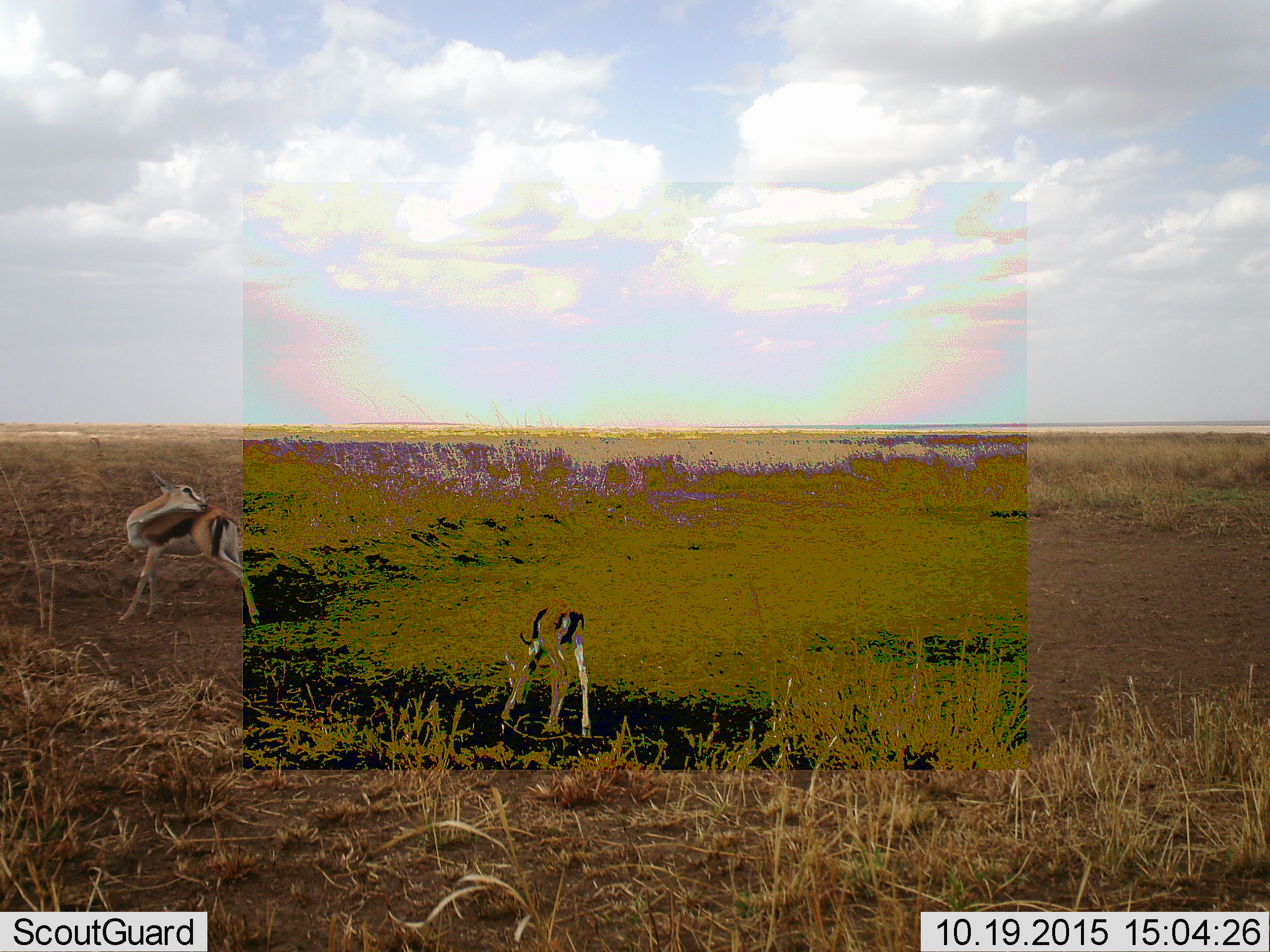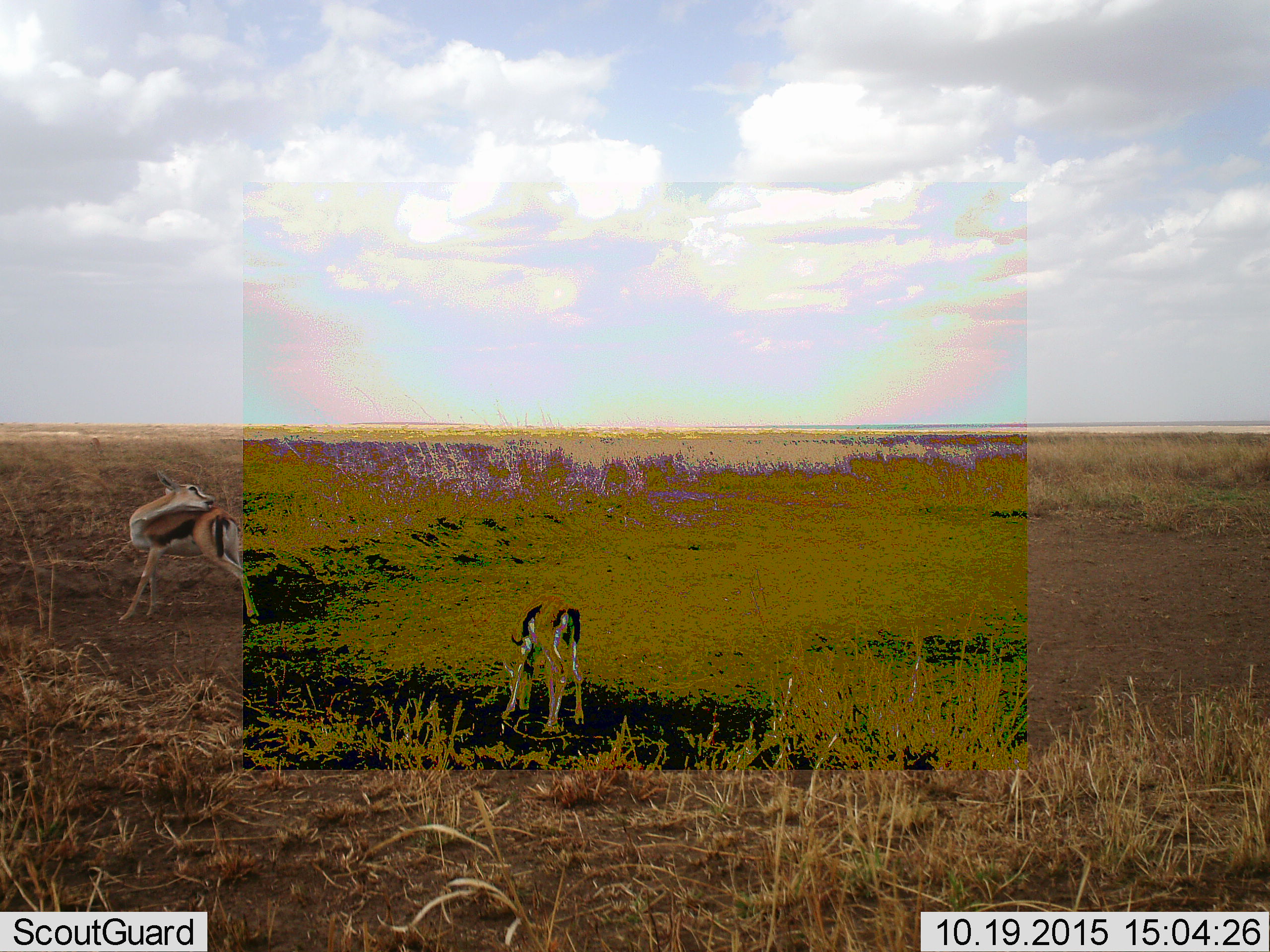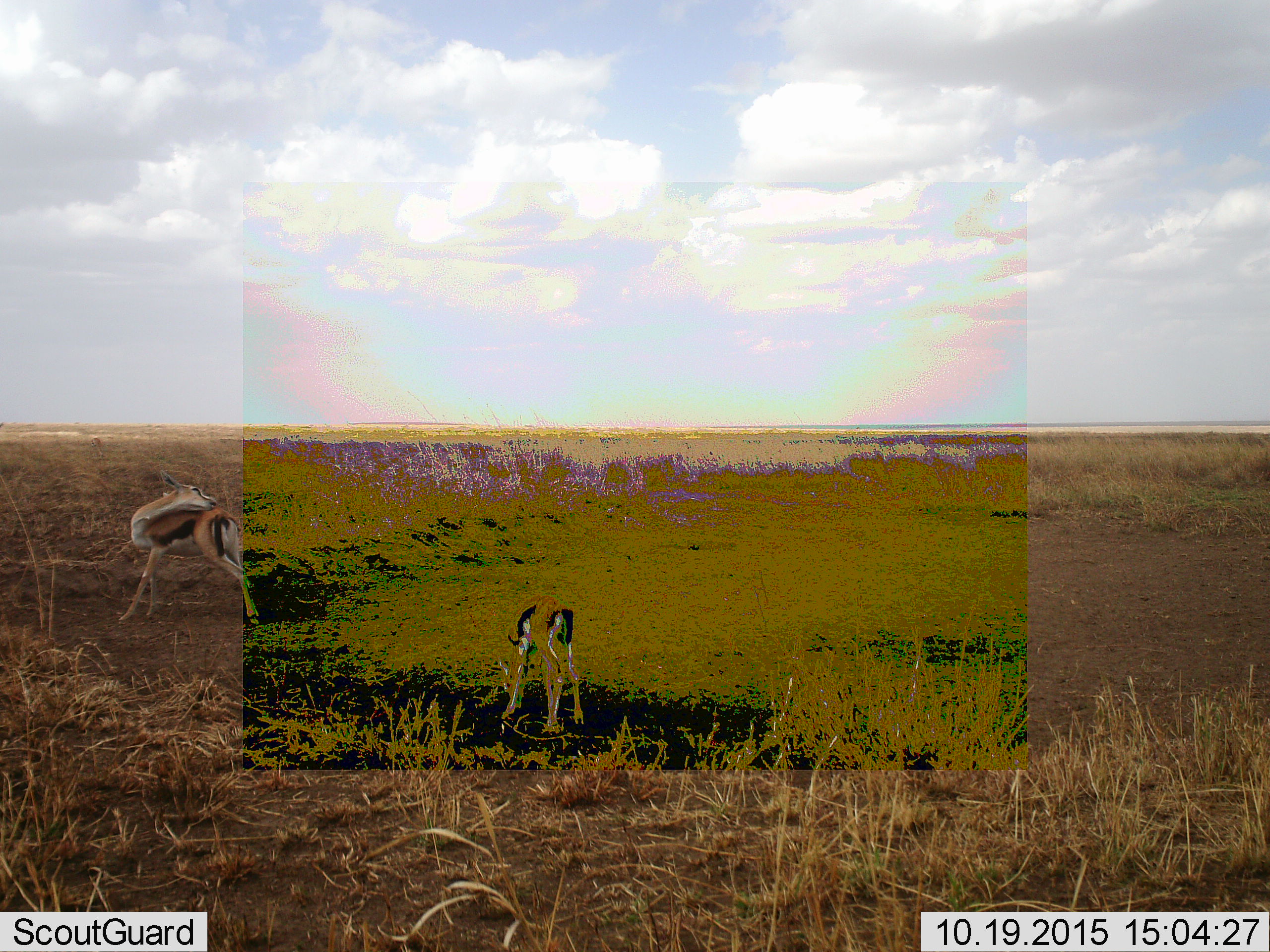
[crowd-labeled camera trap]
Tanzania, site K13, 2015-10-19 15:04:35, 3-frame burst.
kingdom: Animalia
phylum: Chordata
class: Mammalia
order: Artiodactyla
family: Bovidae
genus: Eudorcas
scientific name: Eudorcas thomsonii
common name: thomson's gazelle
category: gazellethomsons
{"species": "gazellethomsons (thomson's gazelle) (Eudorcas thomsonii)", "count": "2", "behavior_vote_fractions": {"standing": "90%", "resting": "0%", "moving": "30%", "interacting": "0%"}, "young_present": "60%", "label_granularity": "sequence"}